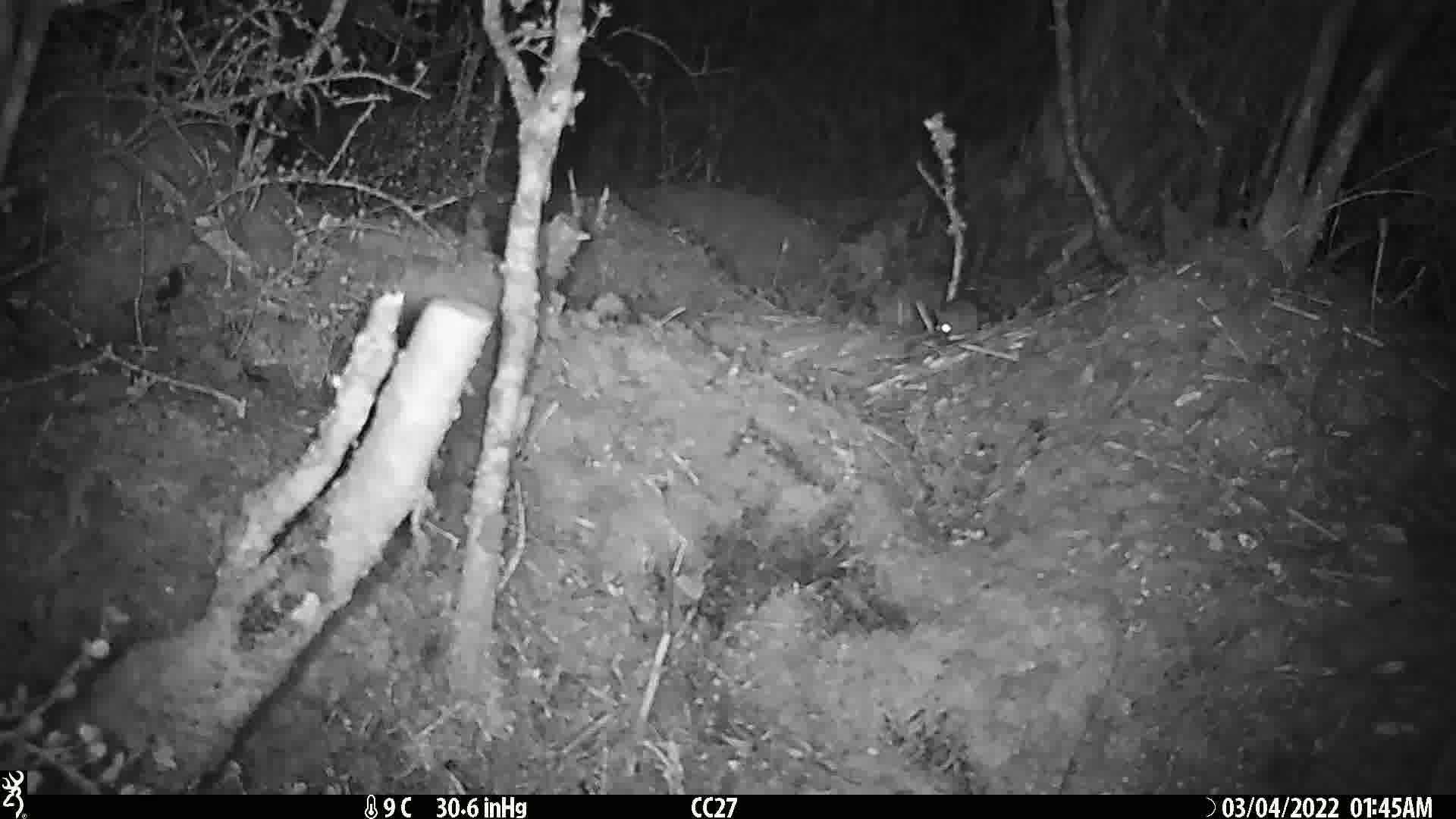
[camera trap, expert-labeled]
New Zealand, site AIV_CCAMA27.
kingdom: Animalia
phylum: Chordata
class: Mammalia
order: Rodentia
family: Muridae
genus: Mus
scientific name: Mus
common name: mouse